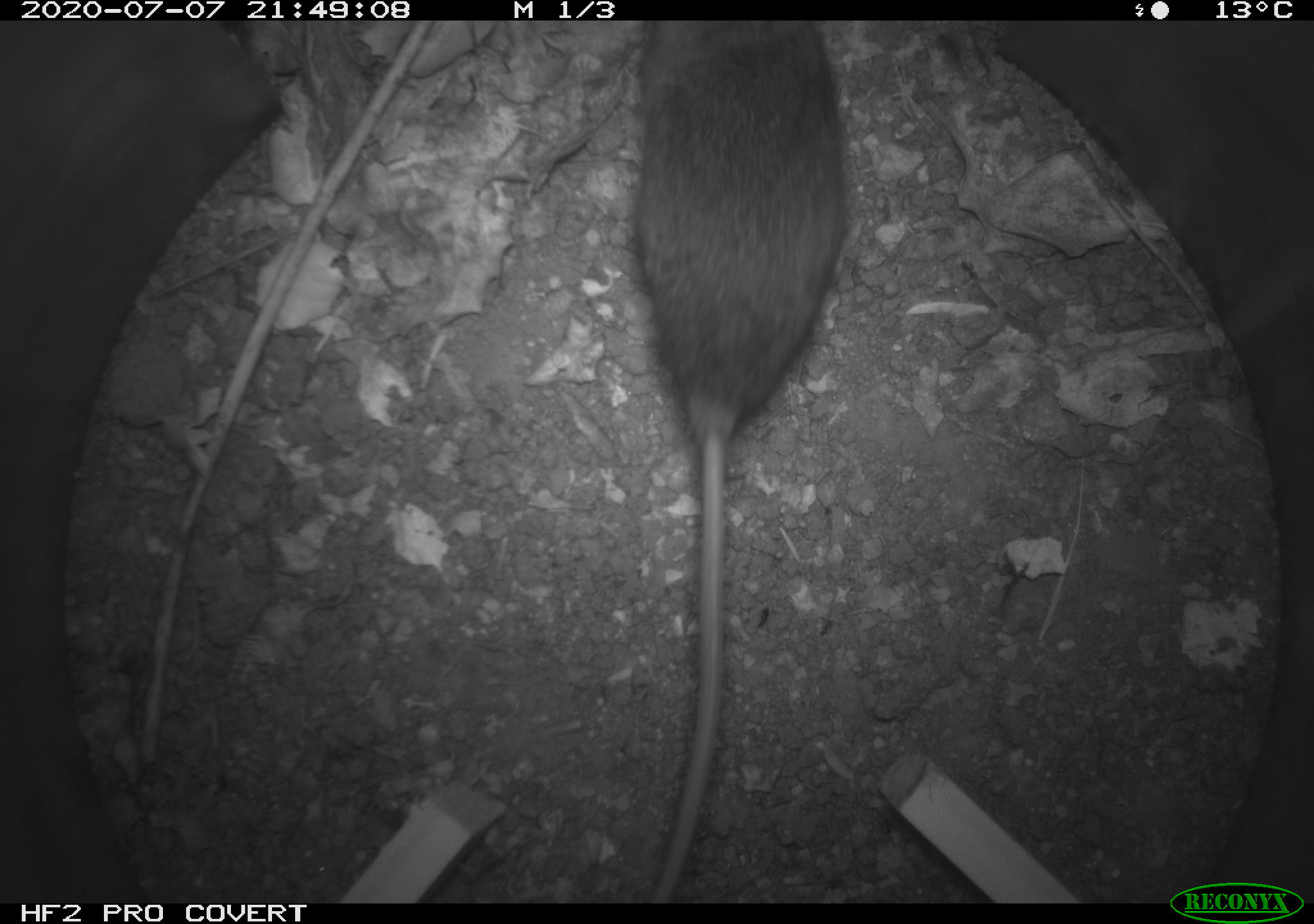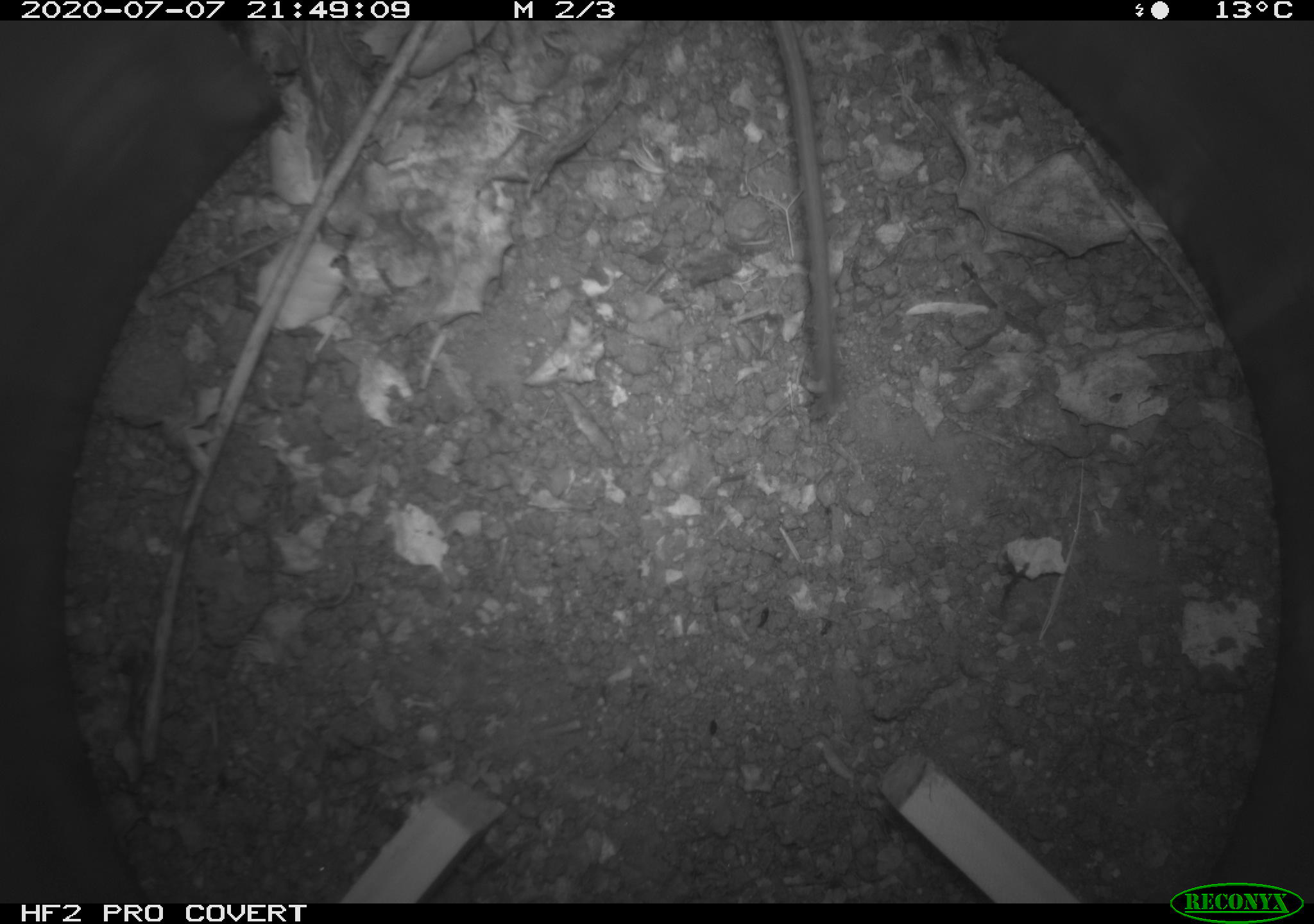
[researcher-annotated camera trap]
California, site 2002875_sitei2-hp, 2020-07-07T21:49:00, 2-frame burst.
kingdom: Animalia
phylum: Chordata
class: Mammalia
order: Rodentia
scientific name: Rodentia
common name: rodent